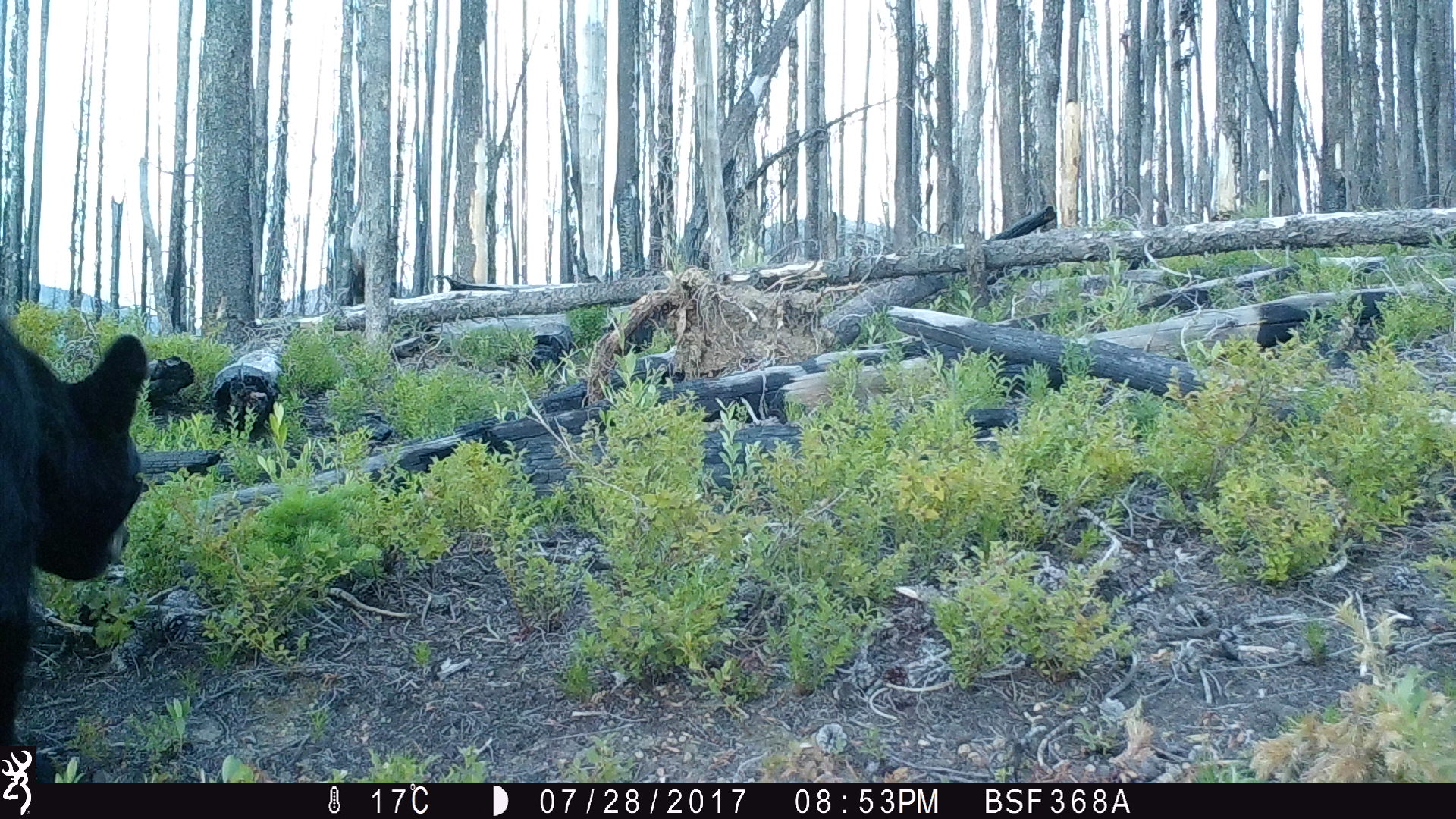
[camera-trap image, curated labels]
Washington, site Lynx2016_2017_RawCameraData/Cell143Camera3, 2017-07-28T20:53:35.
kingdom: Animalia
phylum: Chordata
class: Mammalia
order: Carnivora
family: Ursidae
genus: Ursus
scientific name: Ursus americanus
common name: american black bear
Ursus americanus (american black bear). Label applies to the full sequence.